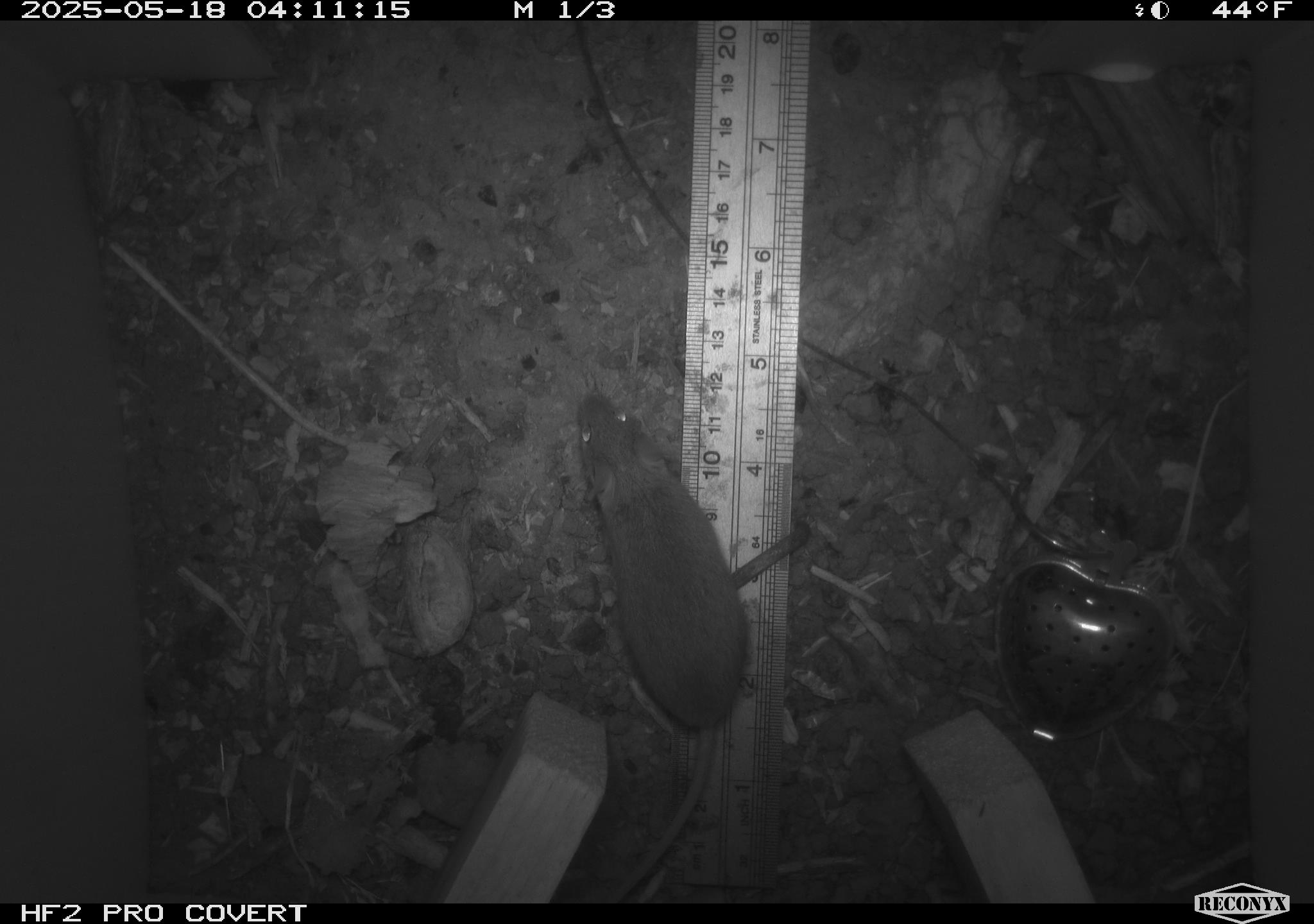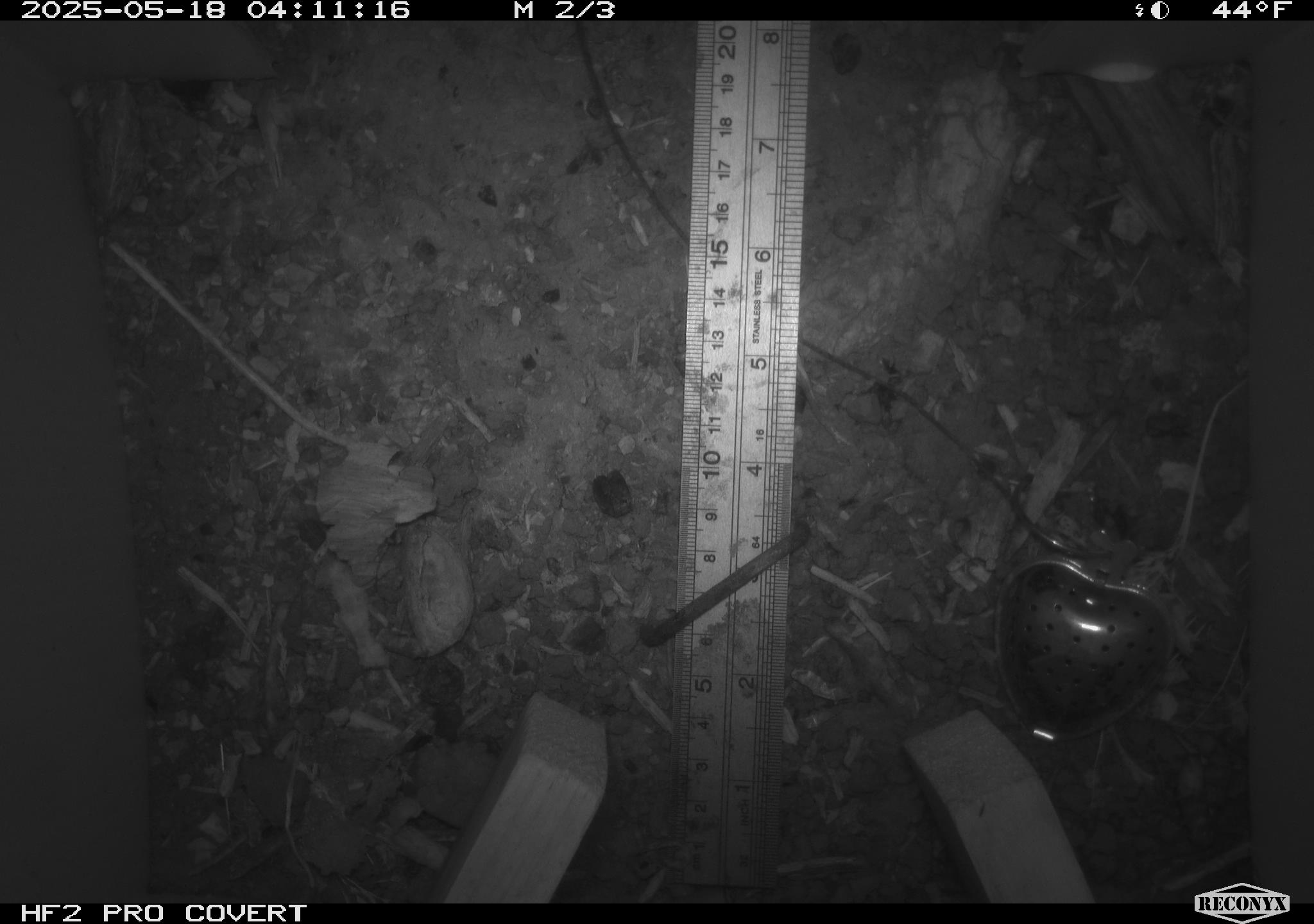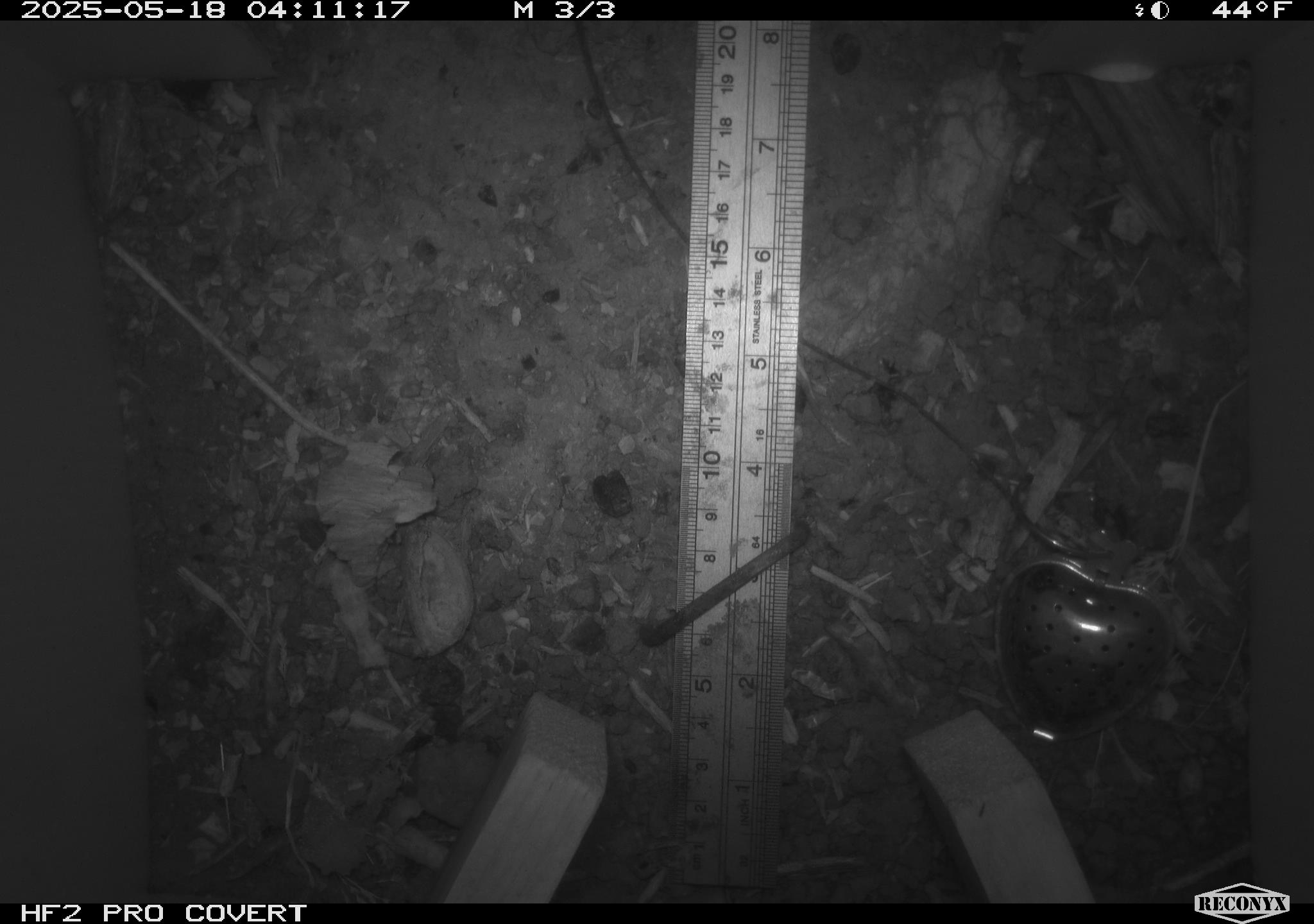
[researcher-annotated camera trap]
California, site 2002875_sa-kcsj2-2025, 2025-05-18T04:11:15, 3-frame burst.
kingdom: Animalia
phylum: Chordata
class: Mammalia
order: Rodentia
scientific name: Rodentia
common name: rodent